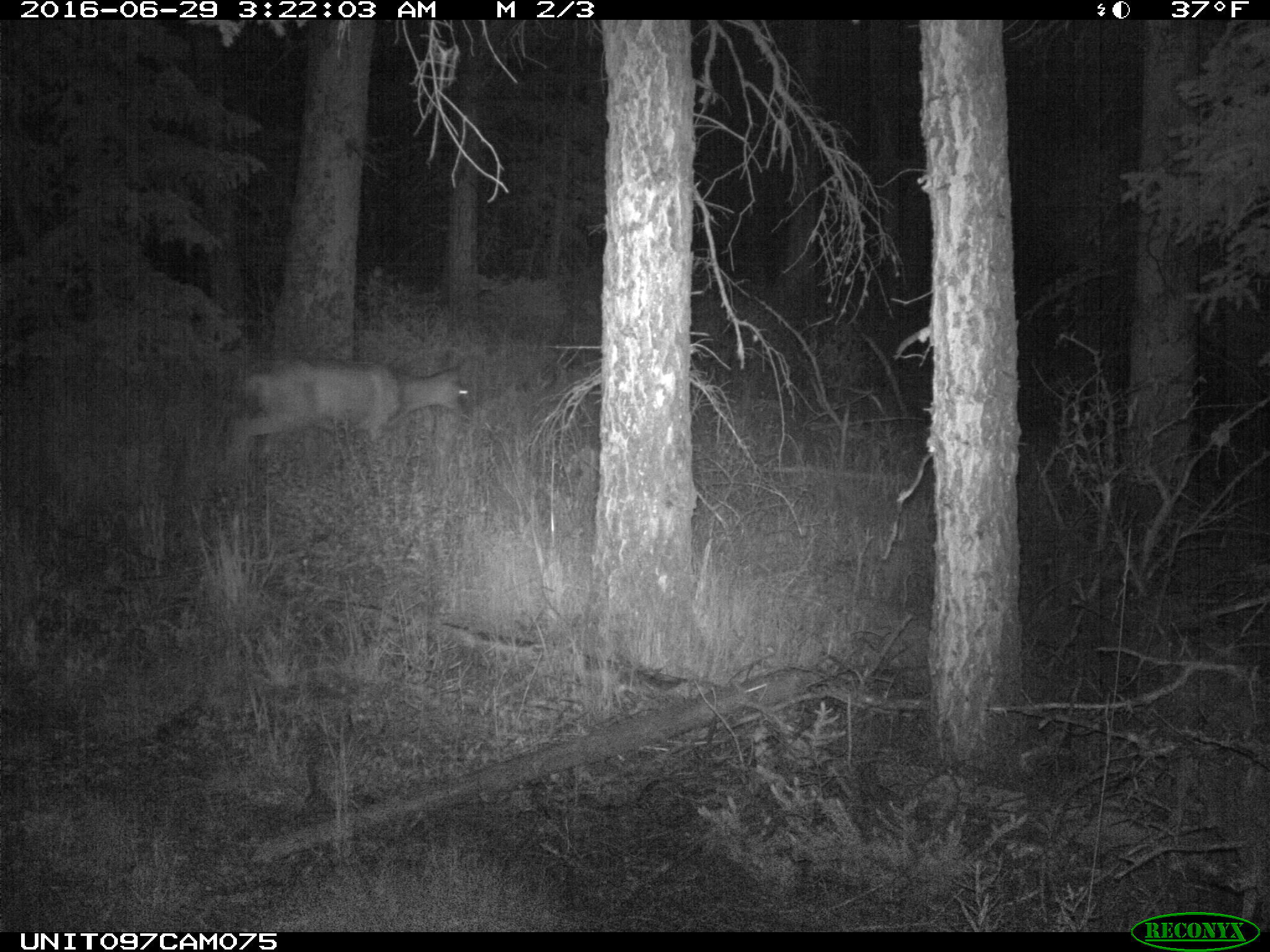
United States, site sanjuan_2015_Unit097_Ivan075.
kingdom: Animalia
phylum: Chordata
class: Mammalia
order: Artiodactyla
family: Cervidae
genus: Odocoileus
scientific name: Odocoileus hemionus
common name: mule deer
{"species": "Odocoileus hemionus (mule deer)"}